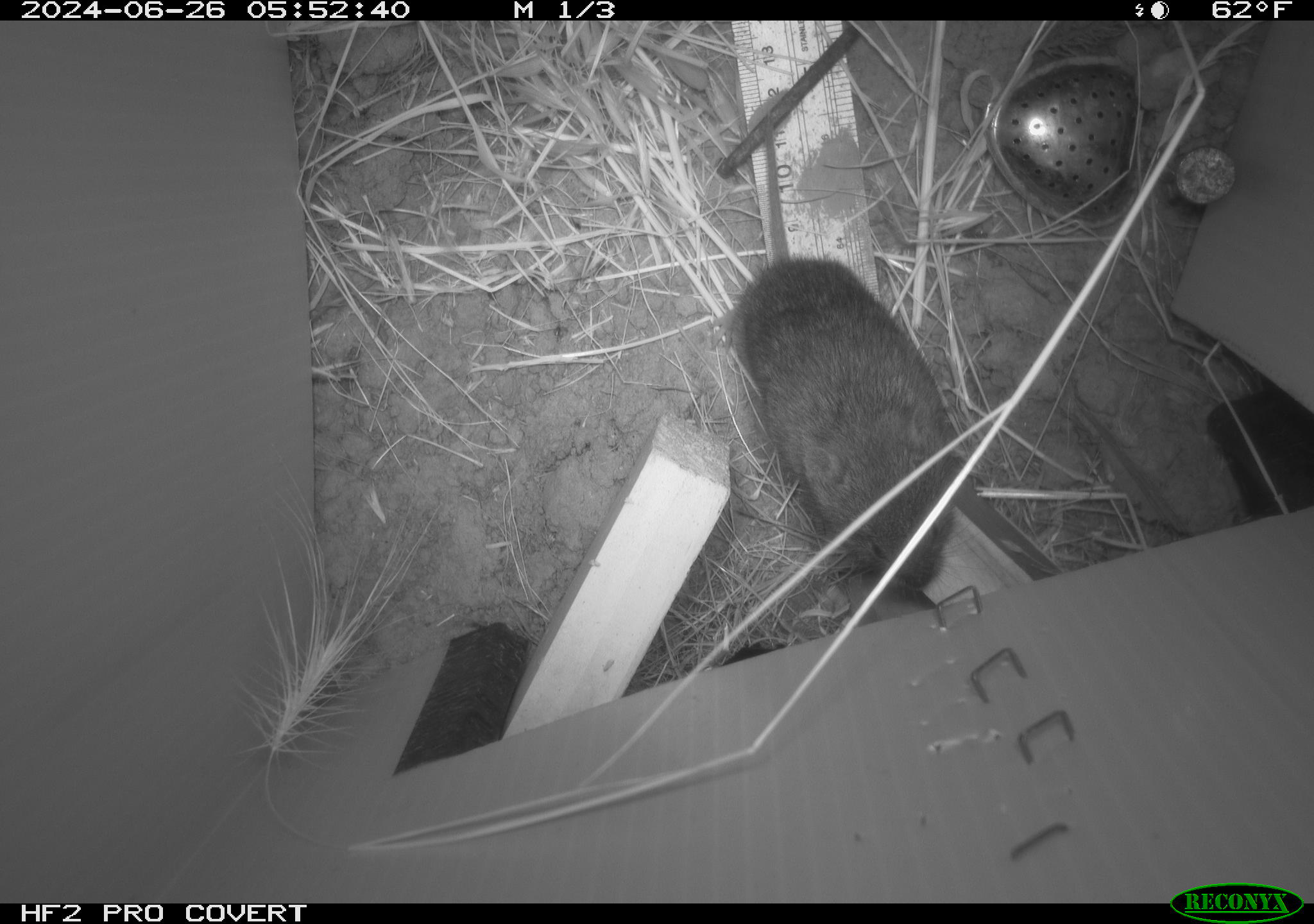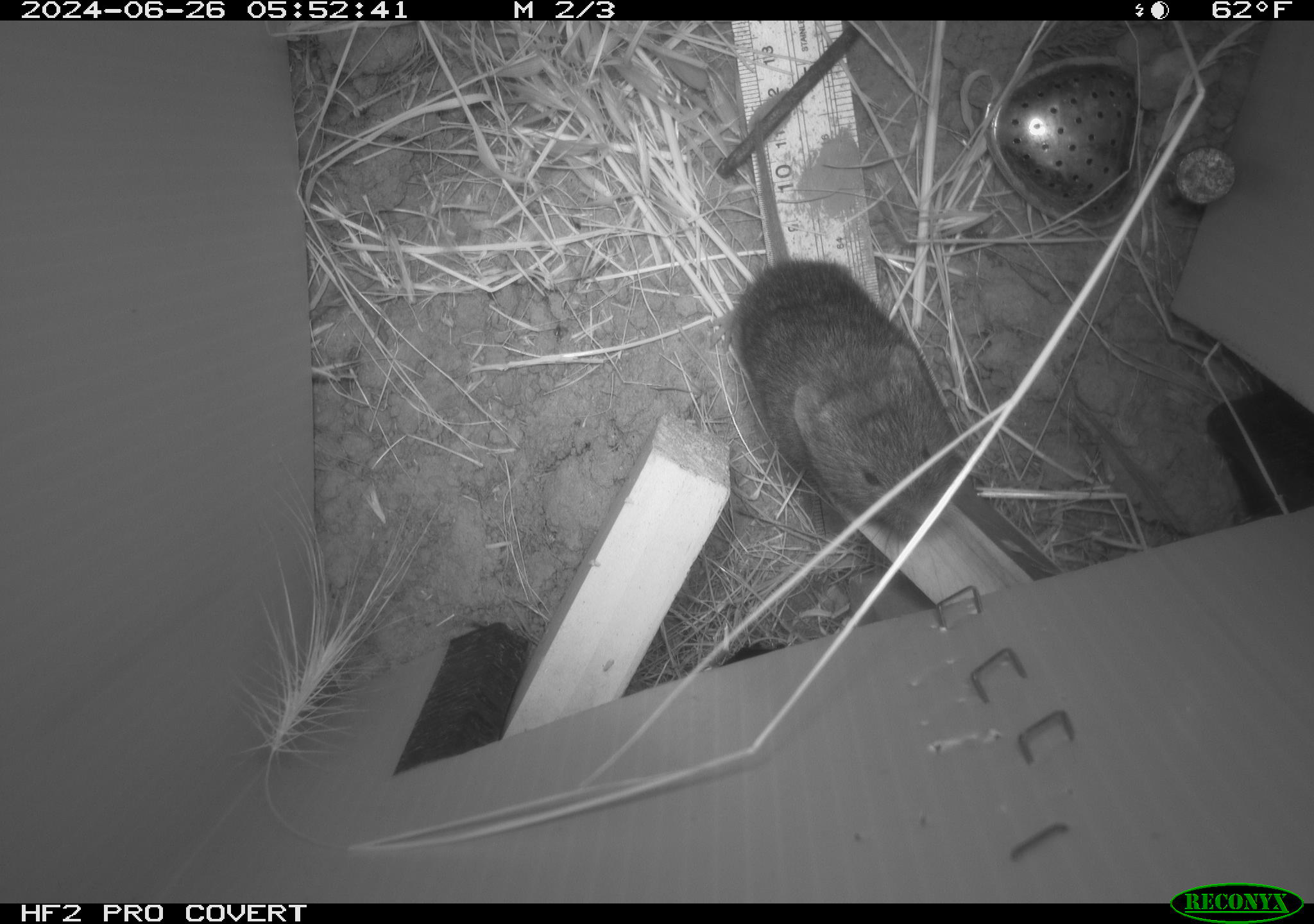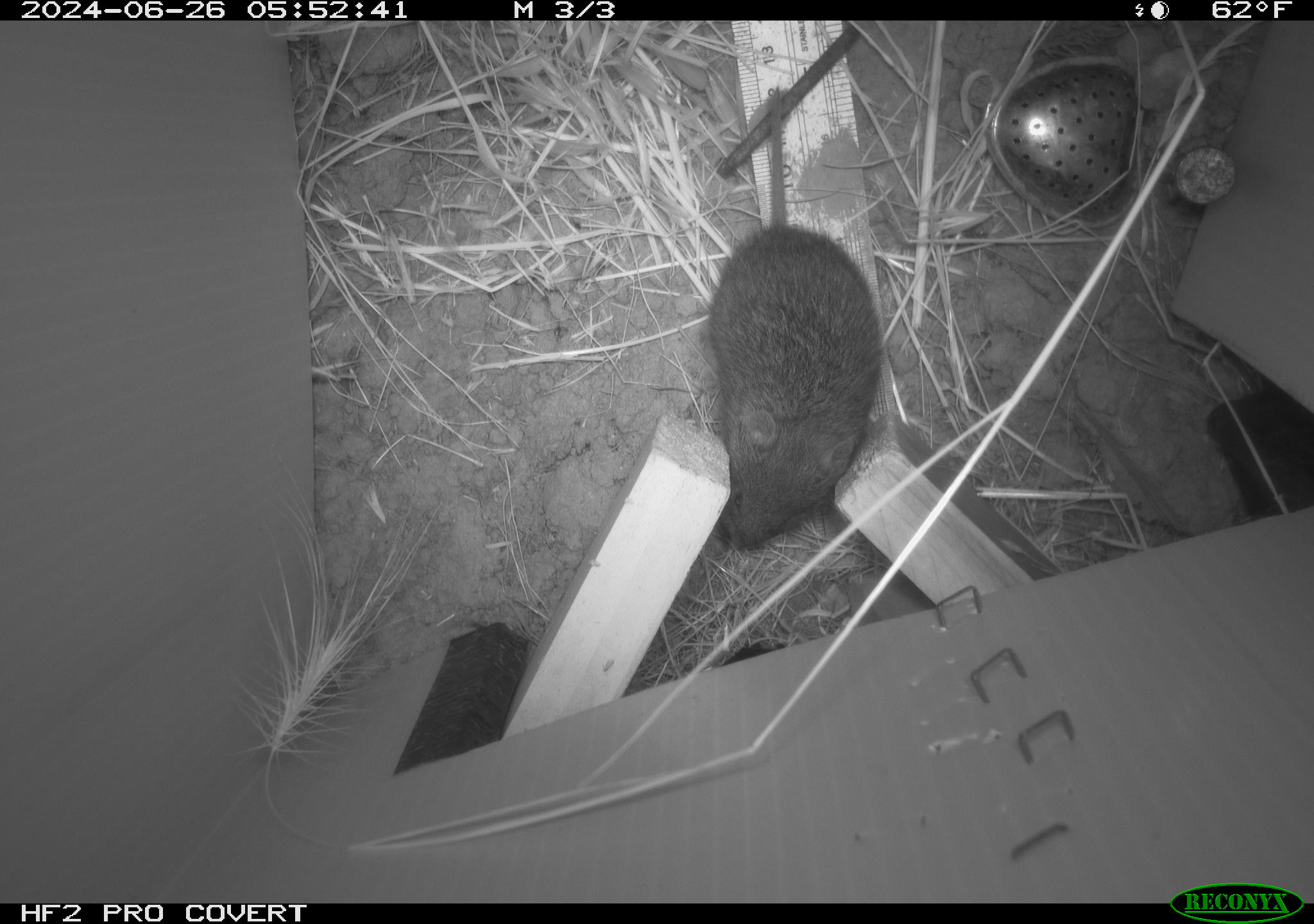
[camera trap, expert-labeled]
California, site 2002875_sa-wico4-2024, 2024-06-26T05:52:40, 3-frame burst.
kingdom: Animalia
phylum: Chordata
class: Mammalia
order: Rodentia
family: Cricetidae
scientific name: Arvicolinae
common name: voles, lemmings, and muskrats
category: arvicolinae subfamily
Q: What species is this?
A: Arvicolinae subfamily (voles, lemmings, and muskrats) (Arvicolinae).